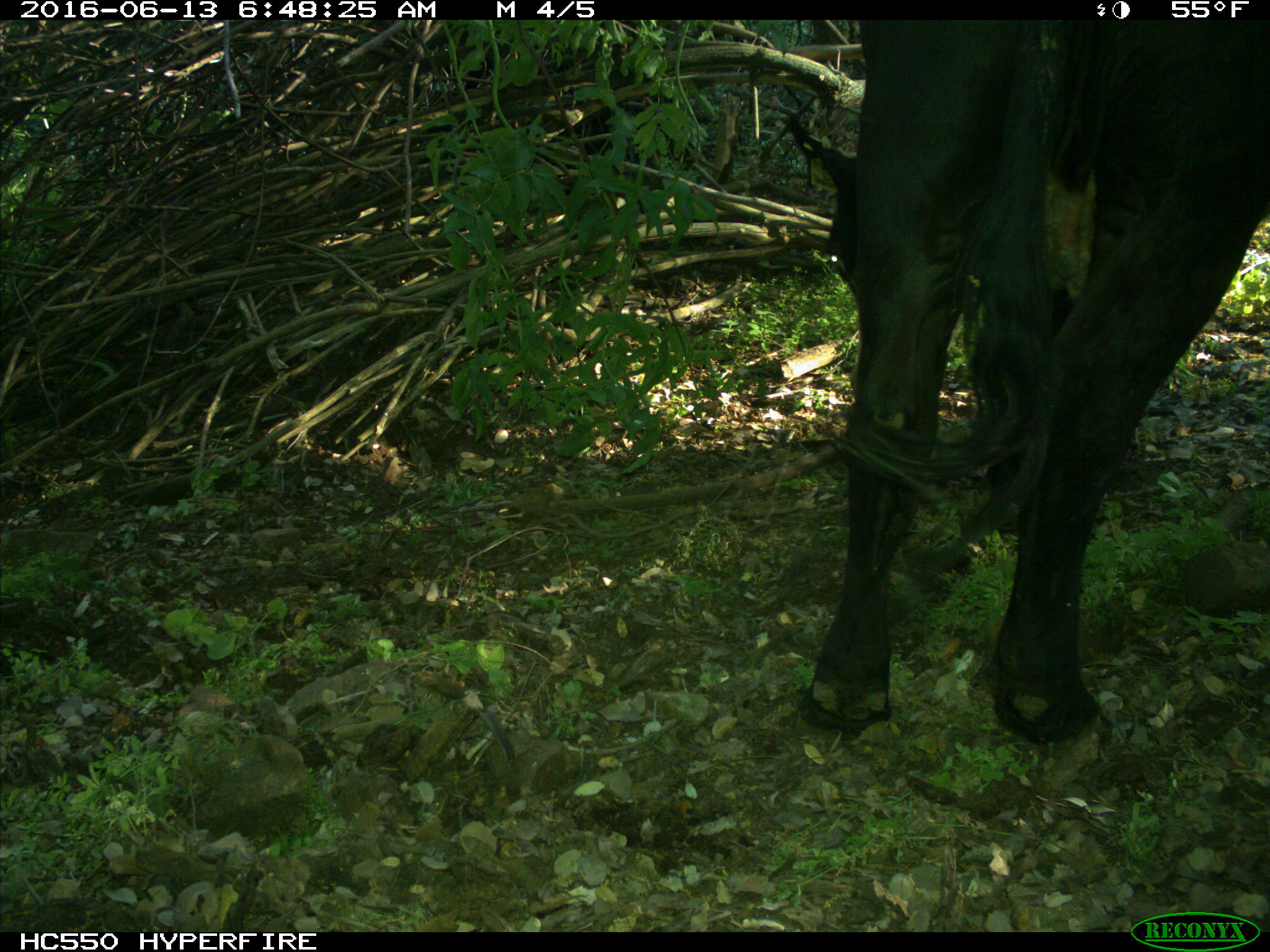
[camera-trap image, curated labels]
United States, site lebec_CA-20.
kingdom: Animalia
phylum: Chordata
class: Mammalia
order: Artiodactyla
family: Bovidae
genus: Bos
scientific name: Bos taurus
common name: domestic cow